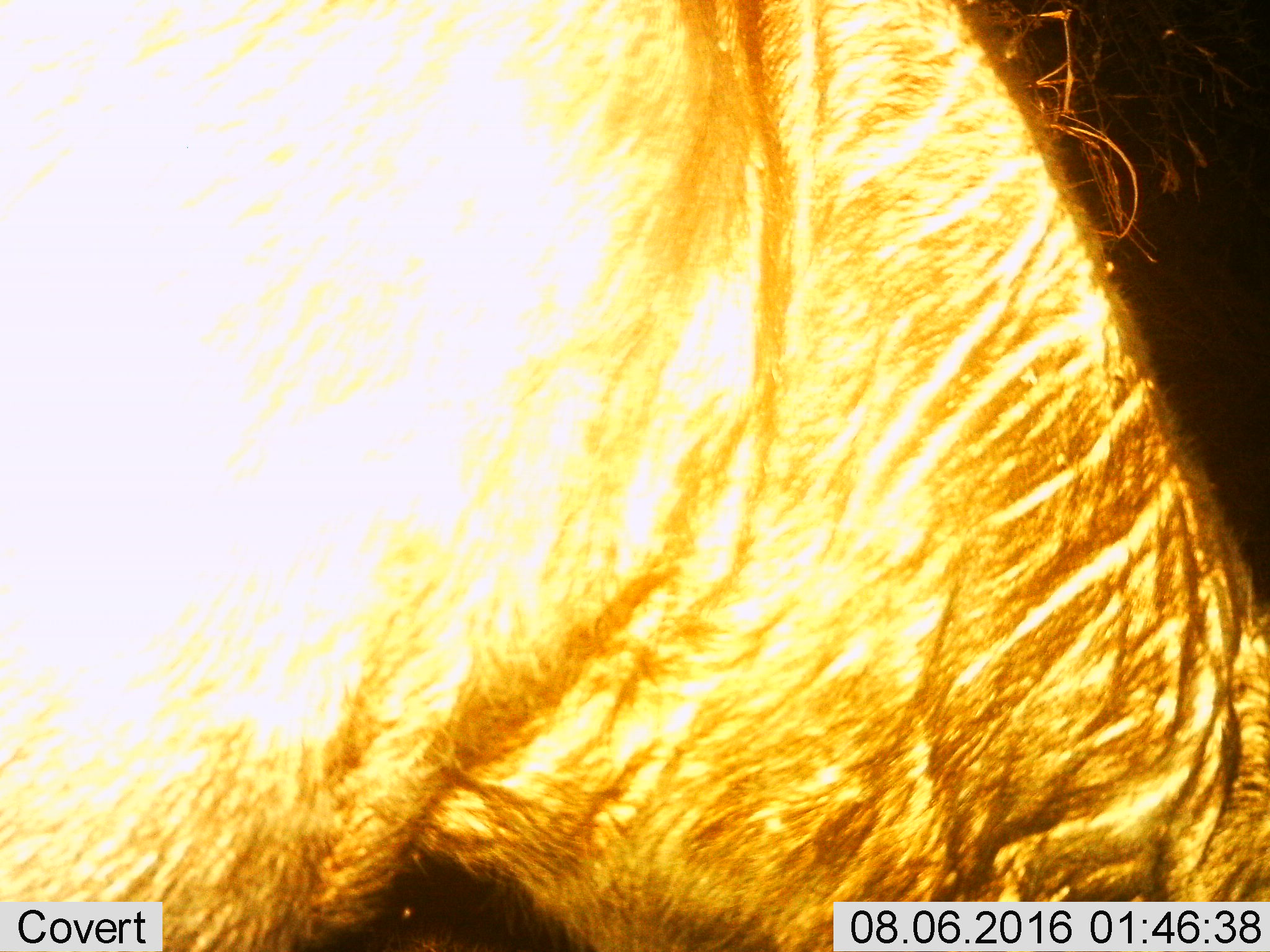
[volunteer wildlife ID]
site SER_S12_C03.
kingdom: Animalia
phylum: Chordata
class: Mammalia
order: Artiodactyla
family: Bovidae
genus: Connochaetes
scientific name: Connochaetes taurinus taurinus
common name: blue wildebeest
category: wildebeestblue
Wildebeestblue (blue wildebeest) (Connochaetes taurinus taurinus), count 1. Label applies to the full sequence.